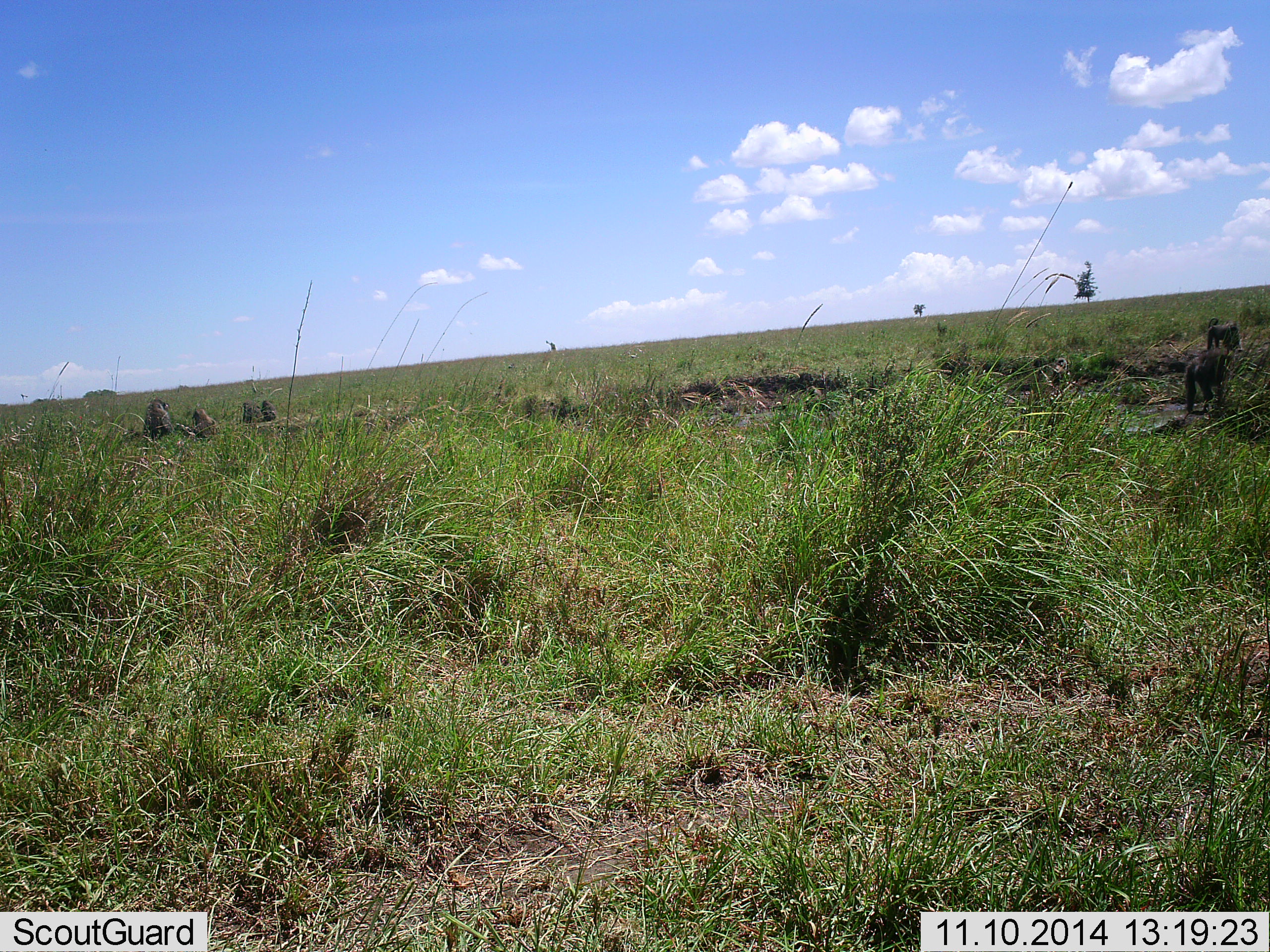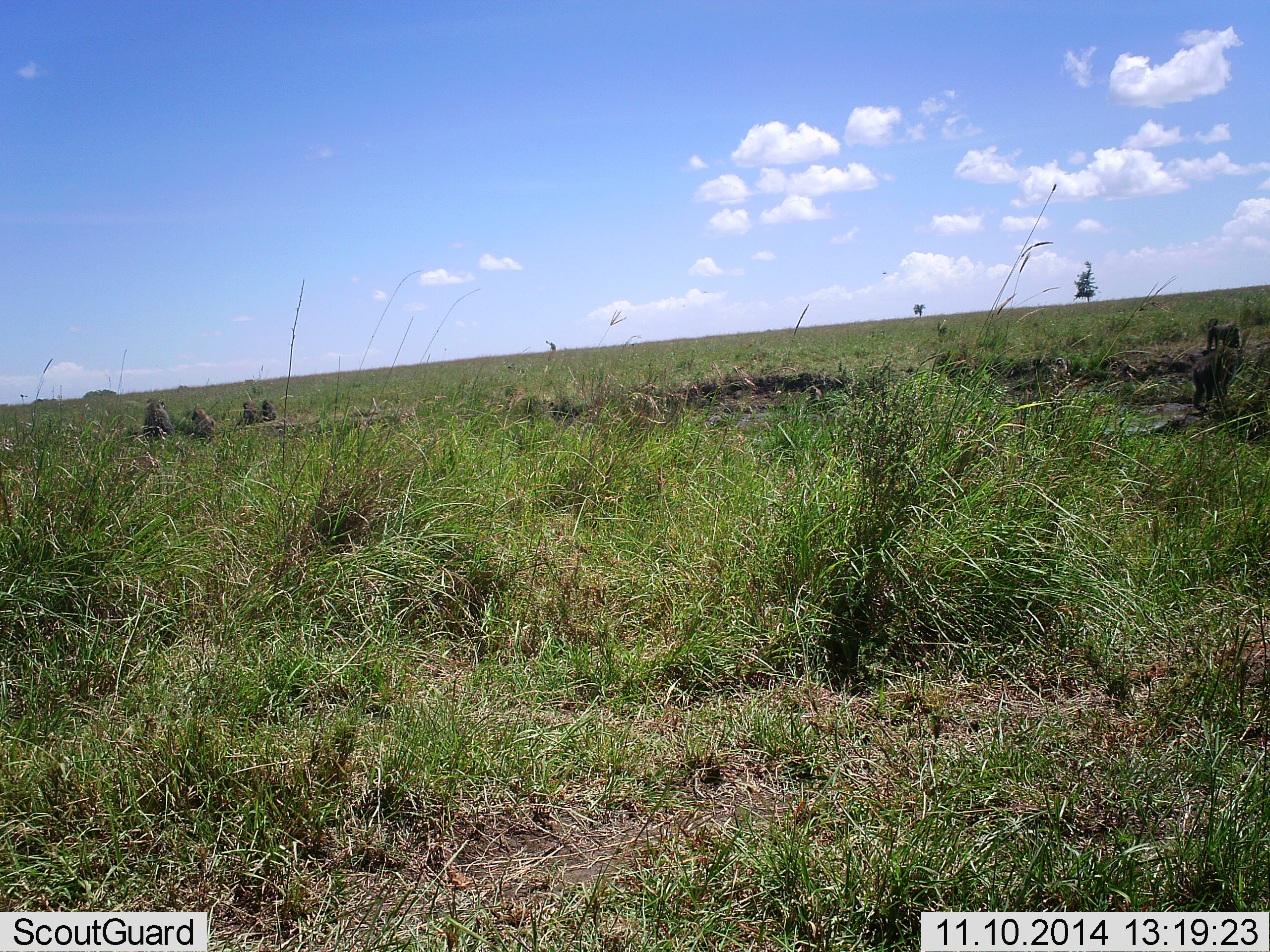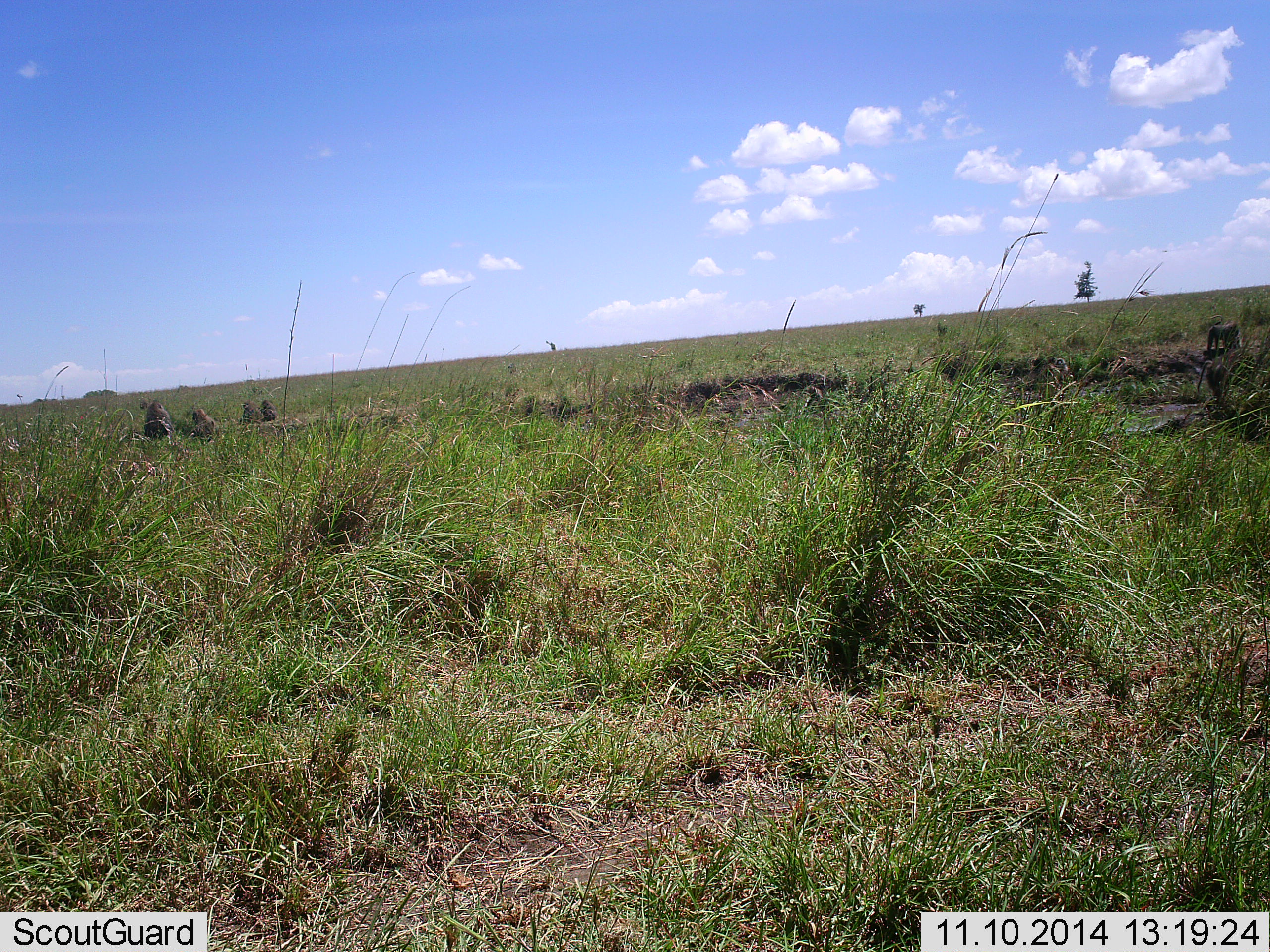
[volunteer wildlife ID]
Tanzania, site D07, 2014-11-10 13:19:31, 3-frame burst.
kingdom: Animalia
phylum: Chordata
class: Mammalia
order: Primates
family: Cercopithecidae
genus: Papio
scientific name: Papio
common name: baboon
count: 6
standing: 60%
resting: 60%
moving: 70%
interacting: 0%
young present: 30%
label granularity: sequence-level